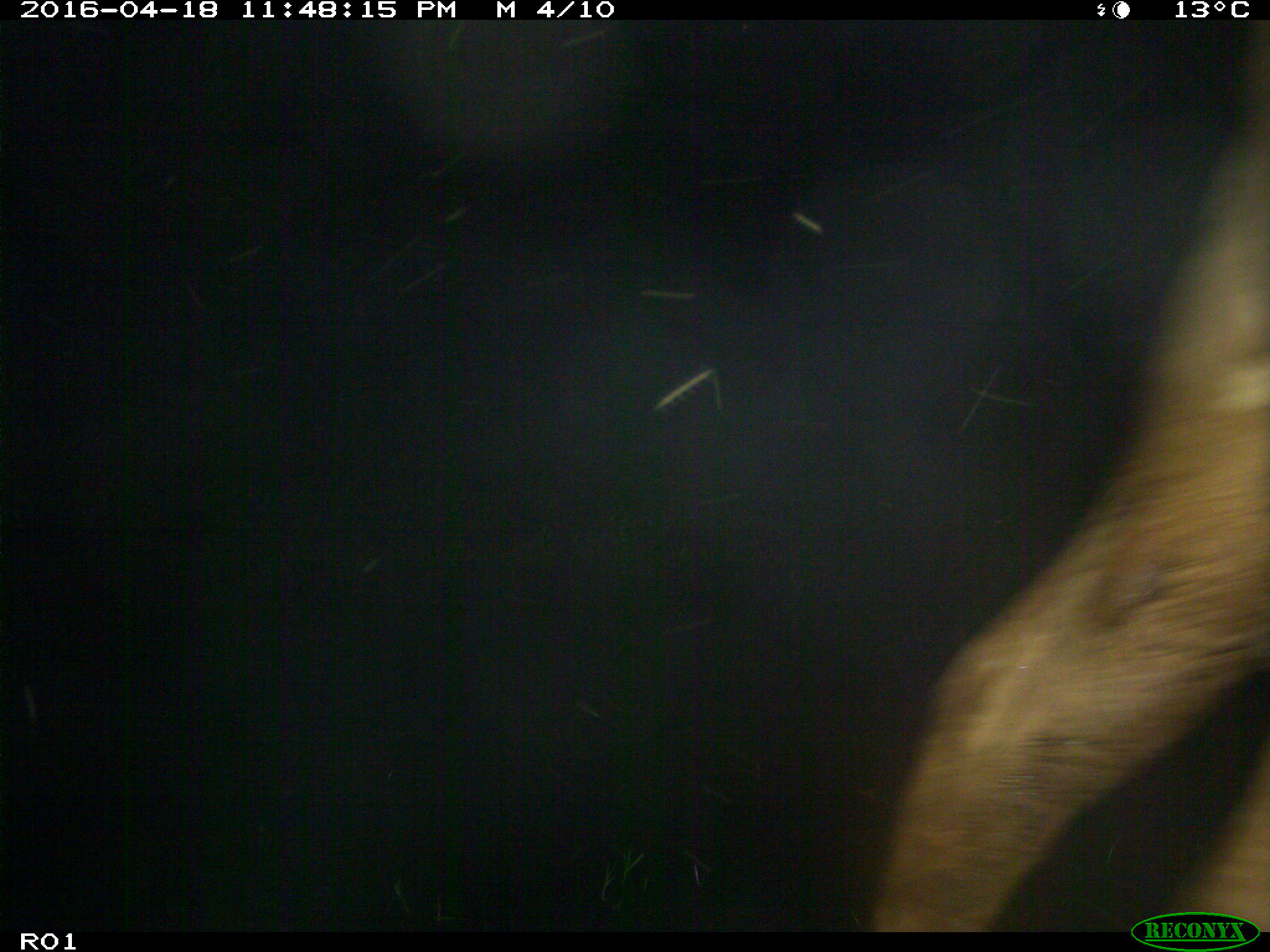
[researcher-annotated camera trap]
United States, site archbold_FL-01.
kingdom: Animalia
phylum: Chordata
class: Mammalia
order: Artiodactyla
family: Bovidae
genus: Bos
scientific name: Bos taurus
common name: domestic cow